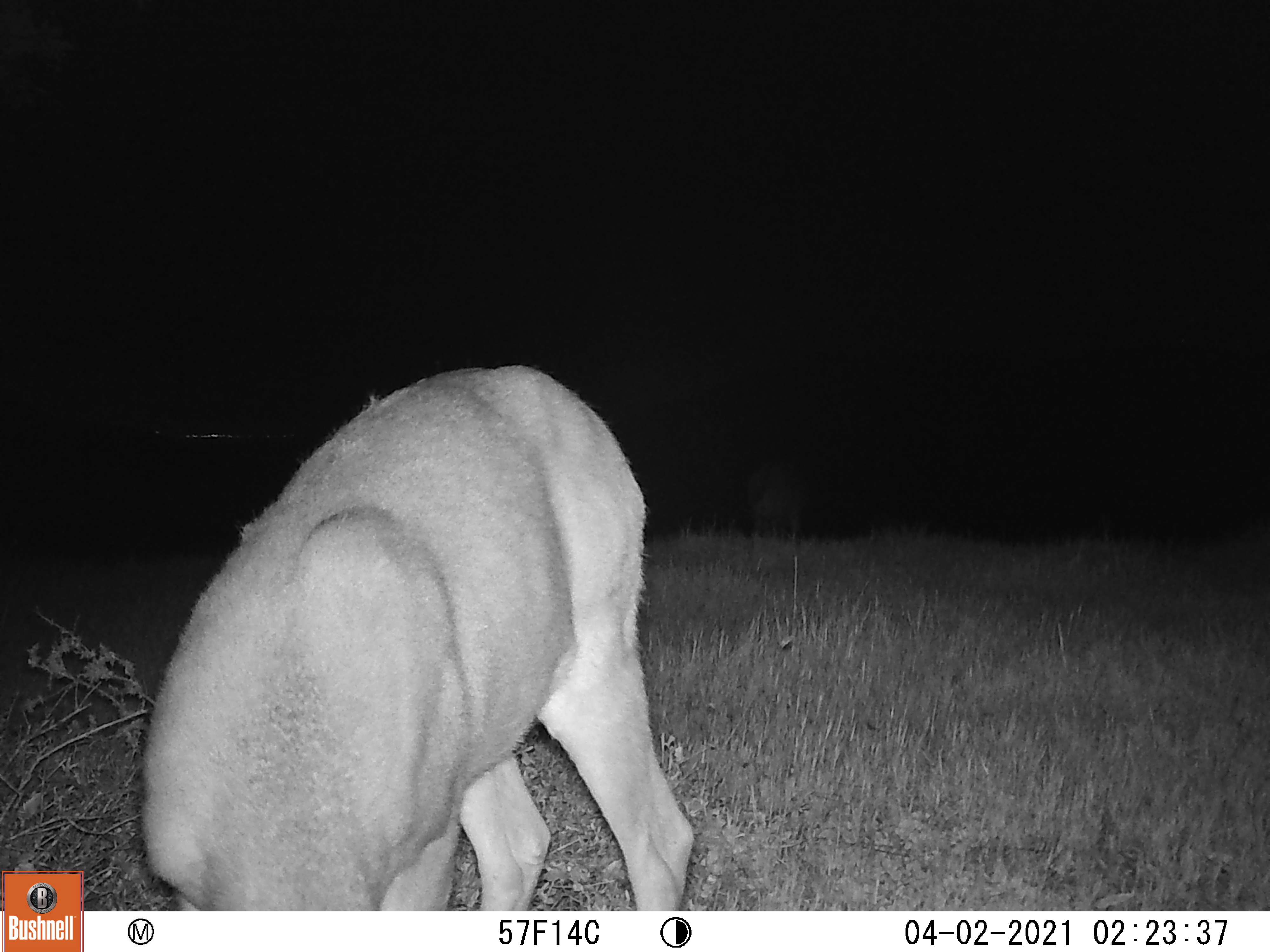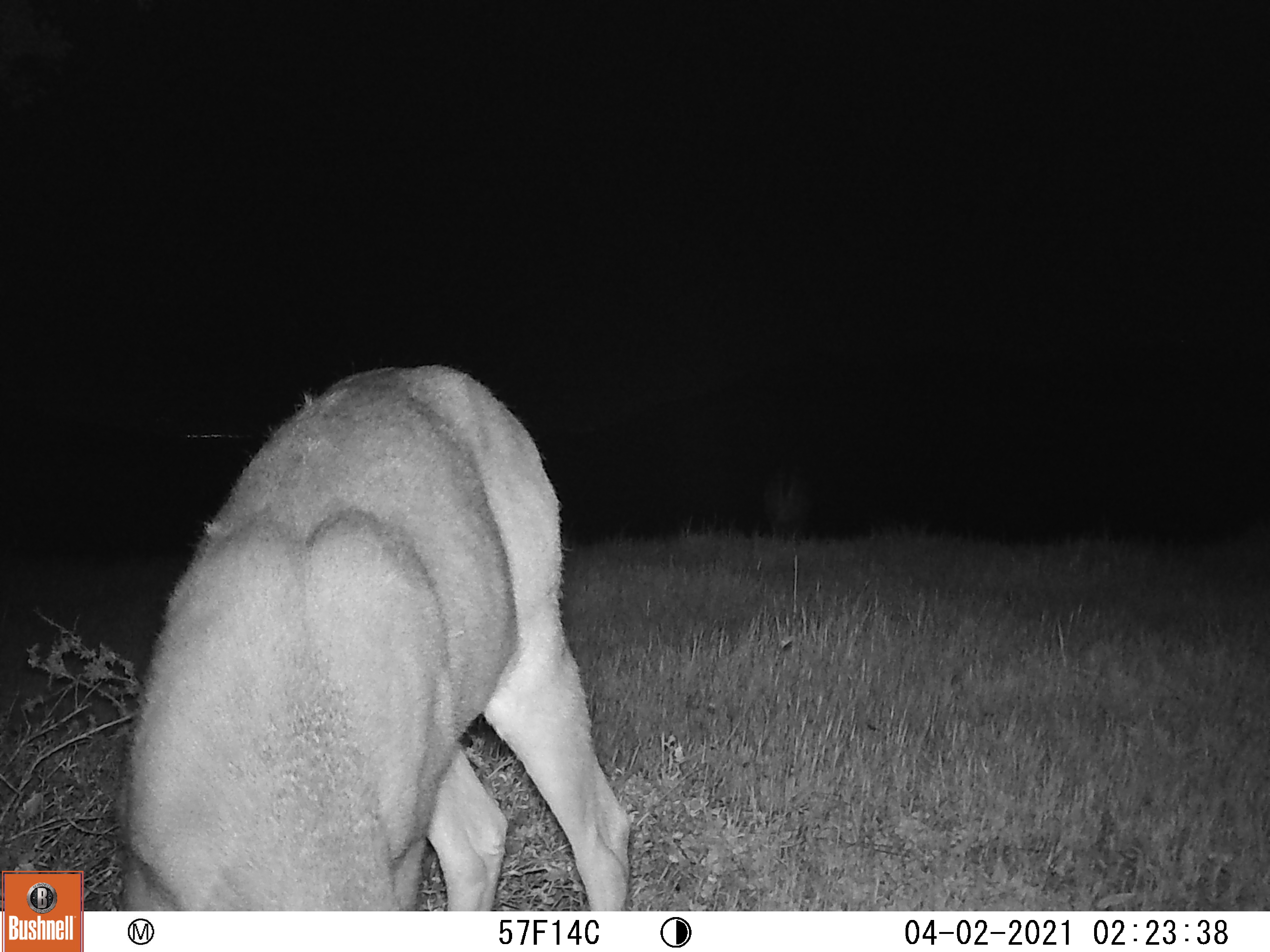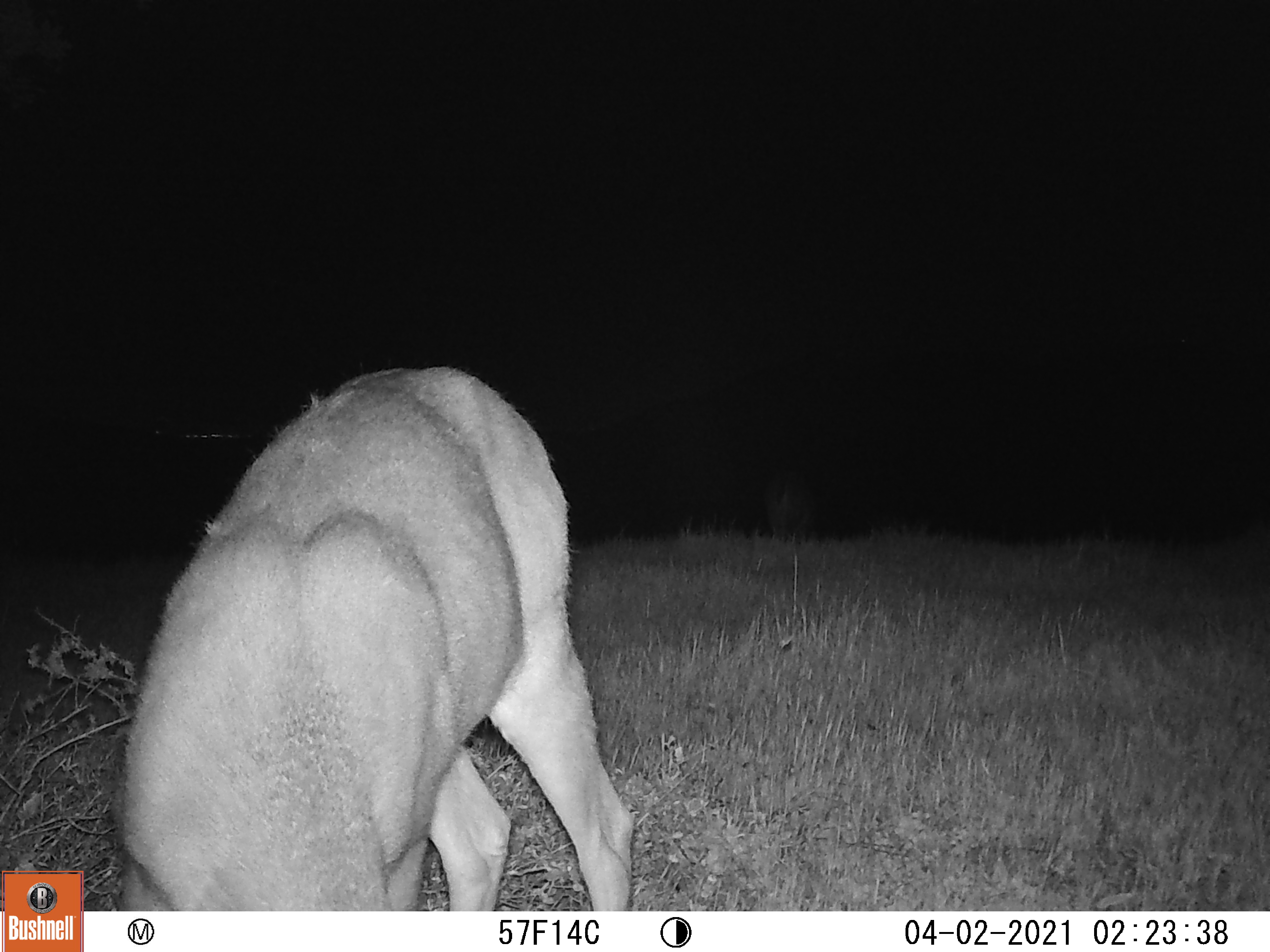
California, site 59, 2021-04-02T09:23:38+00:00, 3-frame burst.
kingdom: Animalia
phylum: Chordata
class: Mammalia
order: Artiodactyla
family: Cervidae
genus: Odocoileus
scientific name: Odocoileus hemionus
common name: mule deer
Mule deer (Odocoileus hemionus).